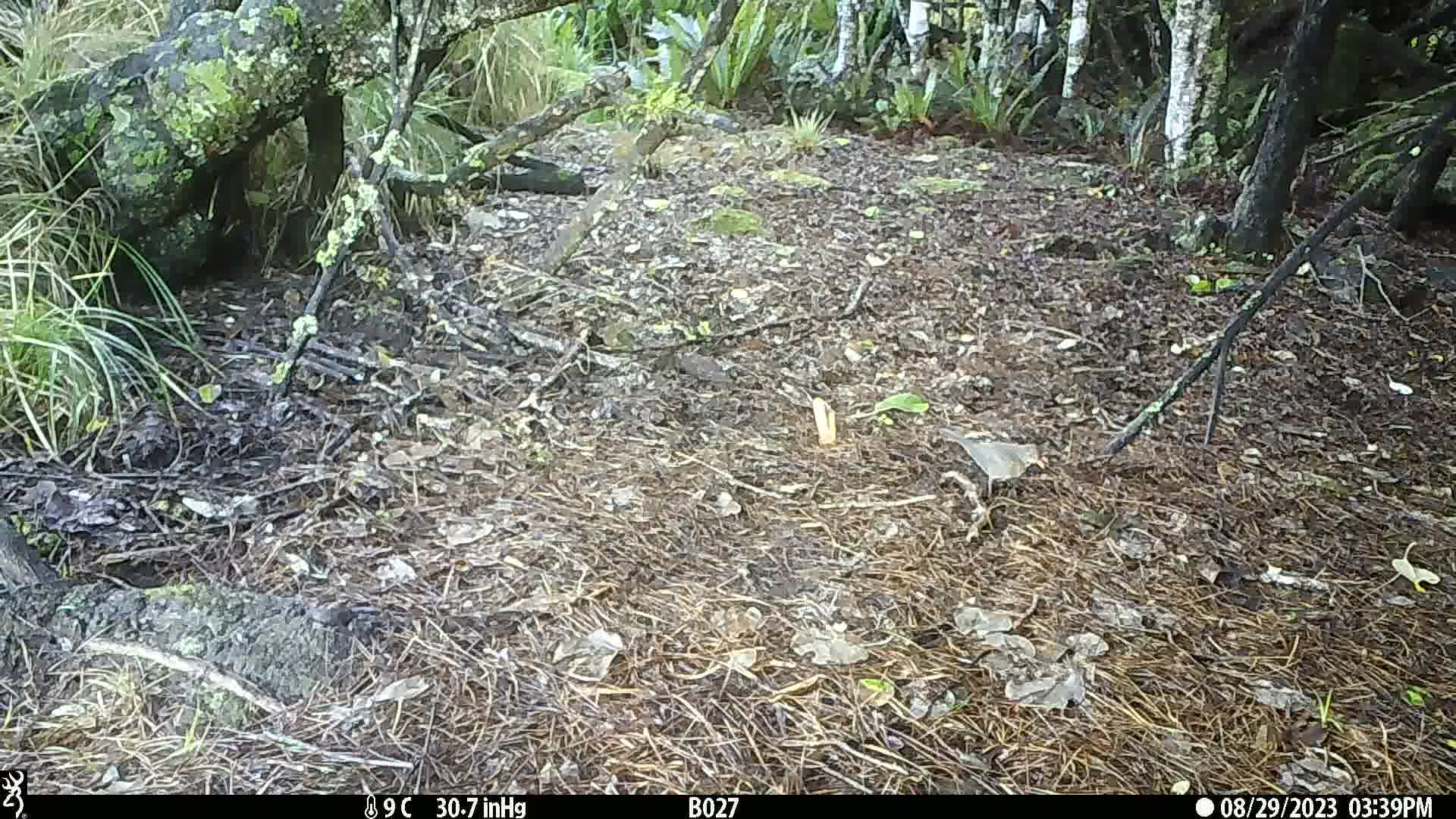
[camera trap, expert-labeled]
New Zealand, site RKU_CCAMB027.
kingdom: Animalia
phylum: Chordata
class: Aves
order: Passeriformes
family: Turdidae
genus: Turdus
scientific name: Turdus merula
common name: eurasian blackbird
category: blackbird